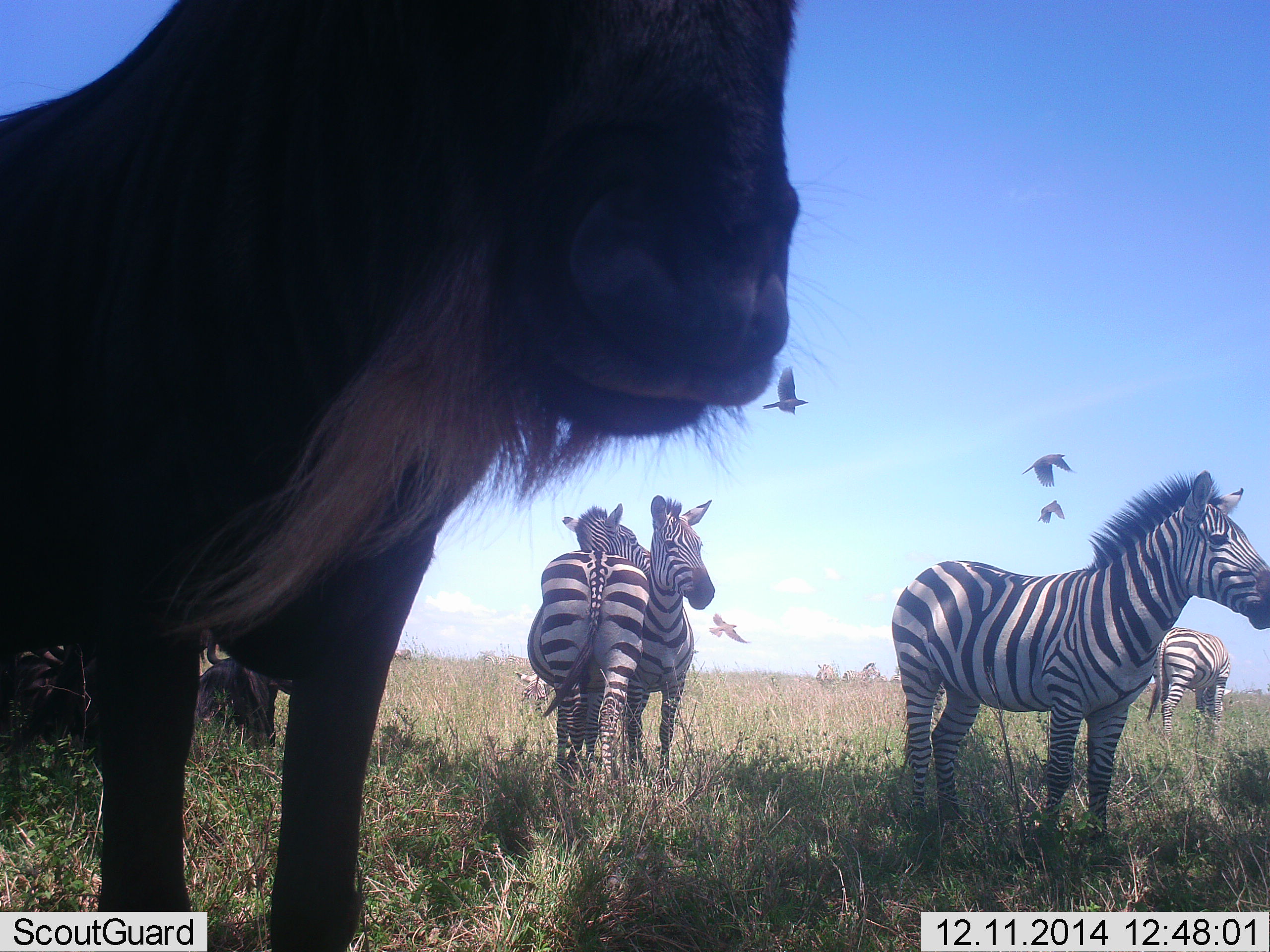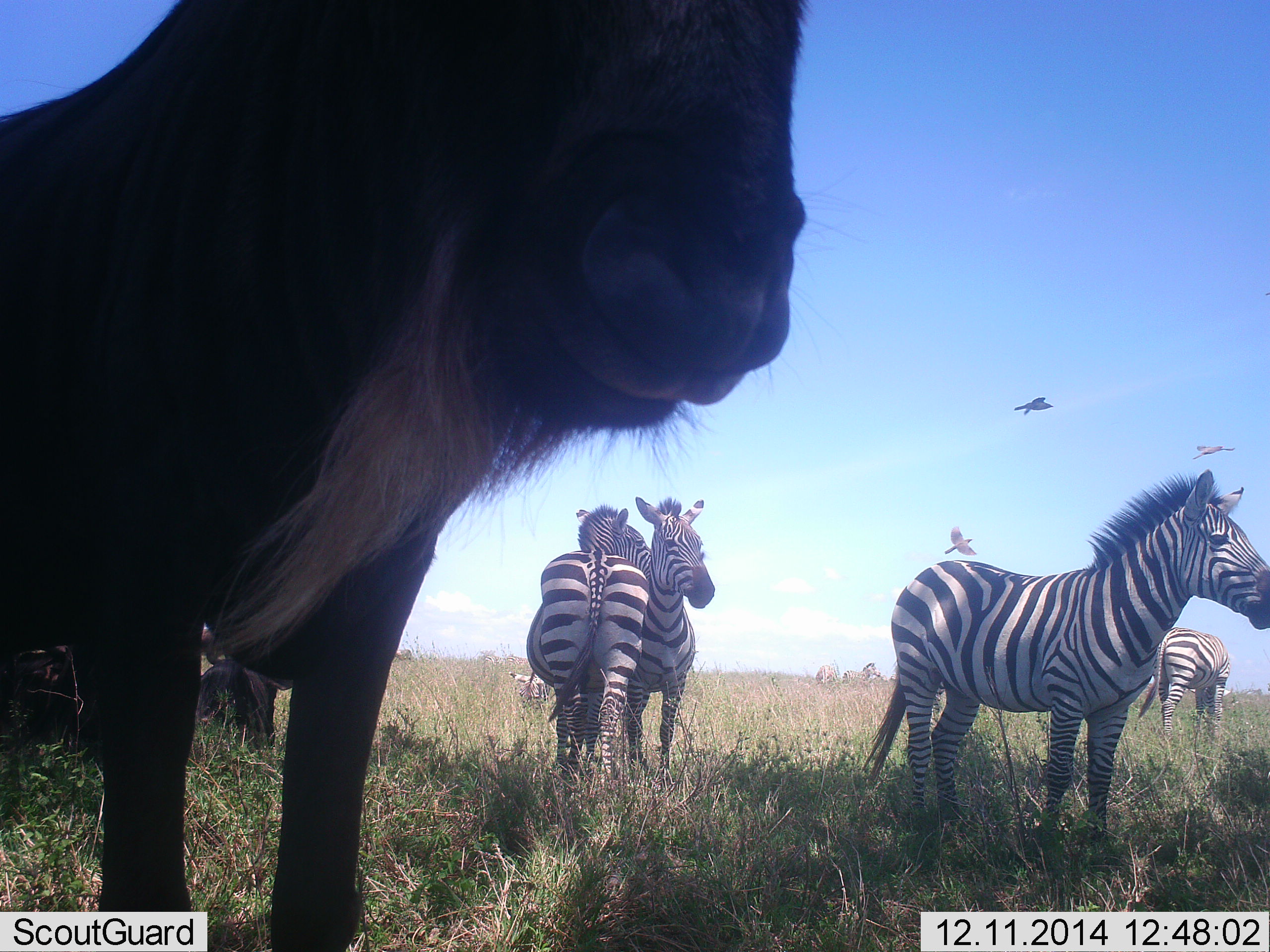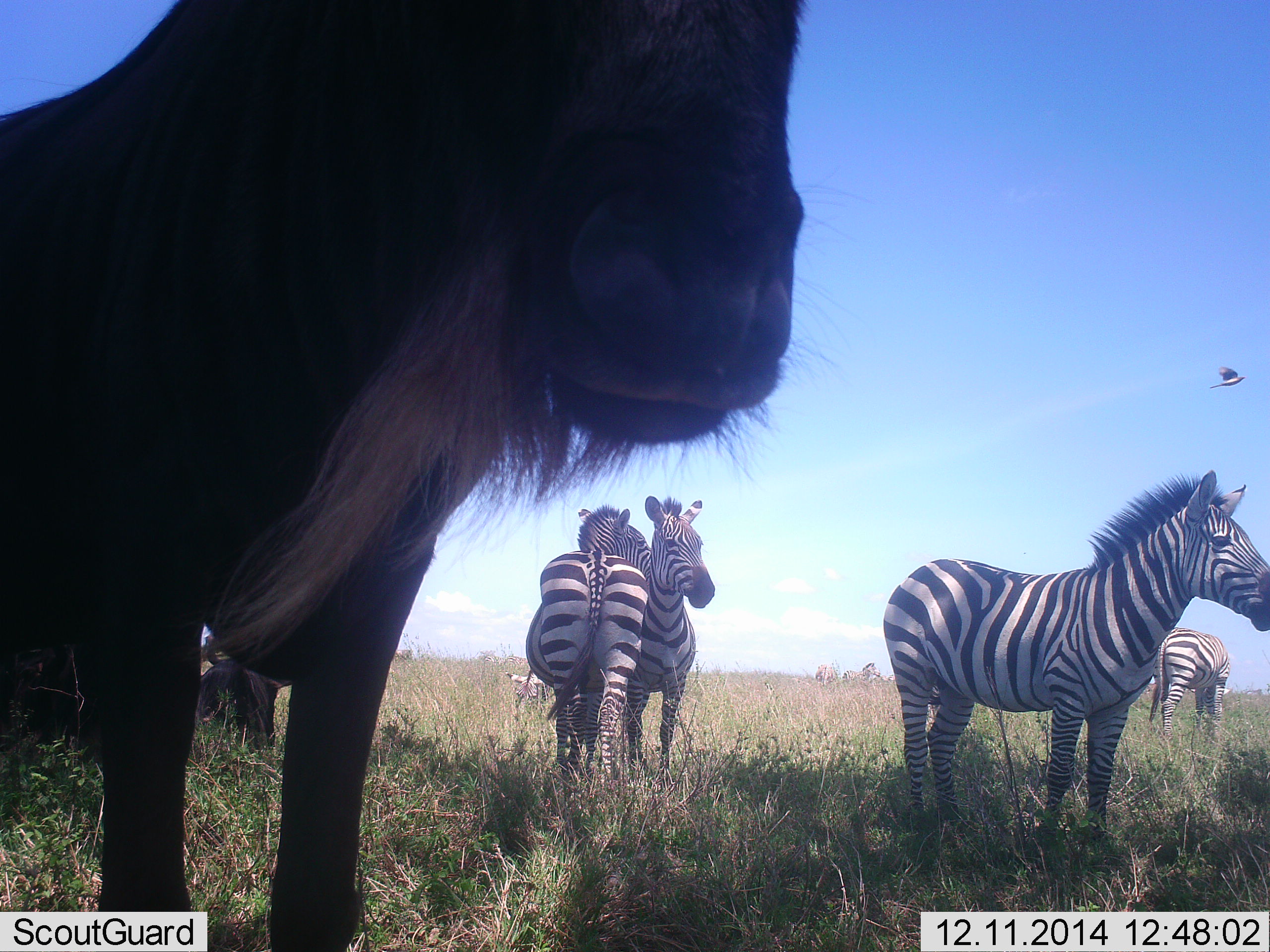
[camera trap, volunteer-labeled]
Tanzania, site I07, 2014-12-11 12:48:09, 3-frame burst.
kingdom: Animalia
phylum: Chordata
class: Aves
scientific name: Aves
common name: bird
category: otherbird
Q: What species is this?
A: Otherbird (bird) (Aves).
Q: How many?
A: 4.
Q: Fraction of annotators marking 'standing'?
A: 0%.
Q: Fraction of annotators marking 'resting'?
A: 0%.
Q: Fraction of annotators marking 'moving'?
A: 100%.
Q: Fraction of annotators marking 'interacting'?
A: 0%.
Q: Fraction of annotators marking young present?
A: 0%.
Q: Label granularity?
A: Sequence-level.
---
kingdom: Animalia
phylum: Chordata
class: Mammalia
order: Artiodactyla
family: Bovidae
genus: Connochaetes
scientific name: Connochaetes taurinus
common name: blue wildebeest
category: wildebeest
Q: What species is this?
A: Wildebeest (blue wildebeest) (Connochaetes taurinus).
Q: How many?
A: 2.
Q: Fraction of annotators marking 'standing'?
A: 91%.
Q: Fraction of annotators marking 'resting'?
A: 55%.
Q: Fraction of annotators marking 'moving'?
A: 0%.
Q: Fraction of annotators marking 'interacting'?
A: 0%.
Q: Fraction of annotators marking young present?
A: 0%.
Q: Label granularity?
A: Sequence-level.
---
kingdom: Animalia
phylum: Chordata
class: Mammalia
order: Perissodactyla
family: Equidae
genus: Equus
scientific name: Equus quagga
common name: plains zebra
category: zebra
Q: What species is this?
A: Zebra (plains zebra) (Equus quagga).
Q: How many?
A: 4.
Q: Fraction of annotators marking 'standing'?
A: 100%.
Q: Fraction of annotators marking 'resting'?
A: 8%.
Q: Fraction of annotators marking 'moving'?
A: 0%.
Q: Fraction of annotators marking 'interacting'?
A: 50%.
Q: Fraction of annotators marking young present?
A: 0%.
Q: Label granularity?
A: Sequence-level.